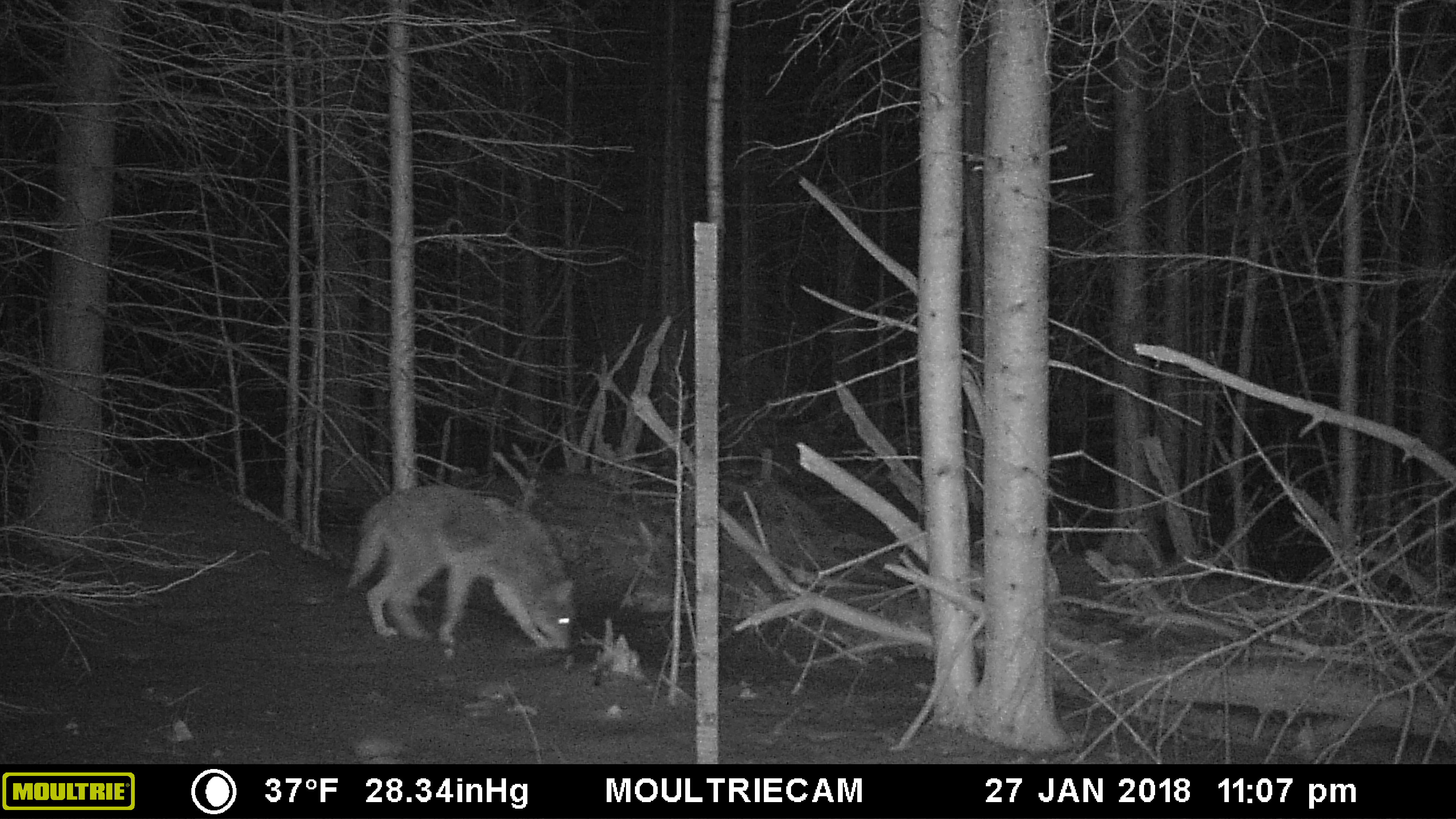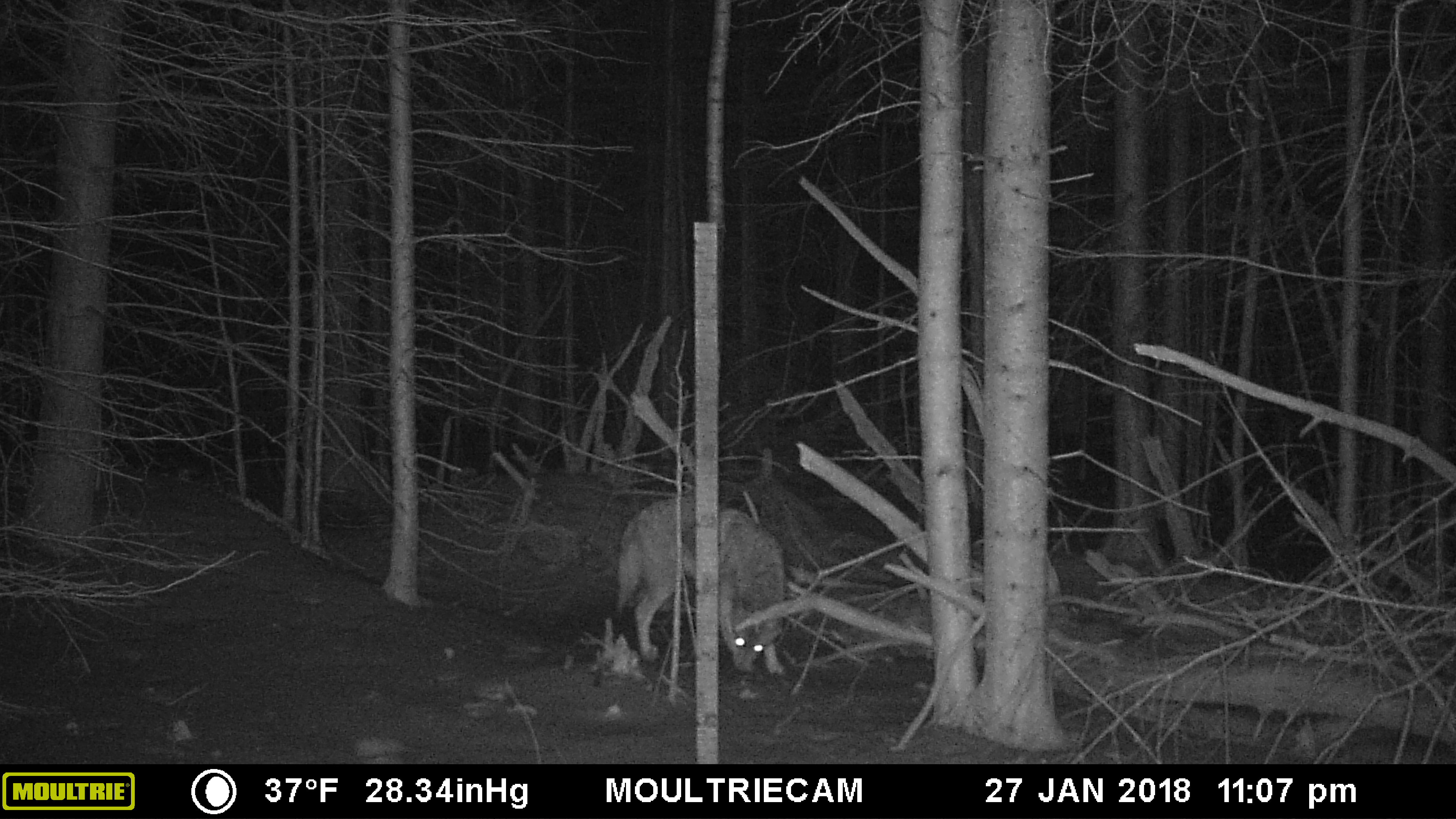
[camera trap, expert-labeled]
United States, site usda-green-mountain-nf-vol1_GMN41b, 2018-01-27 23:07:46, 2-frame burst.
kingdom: Animalia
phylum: Chordata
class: Mammalia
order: Carnivora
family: Canidae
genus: Canis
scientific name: Canis latrans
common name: coyote